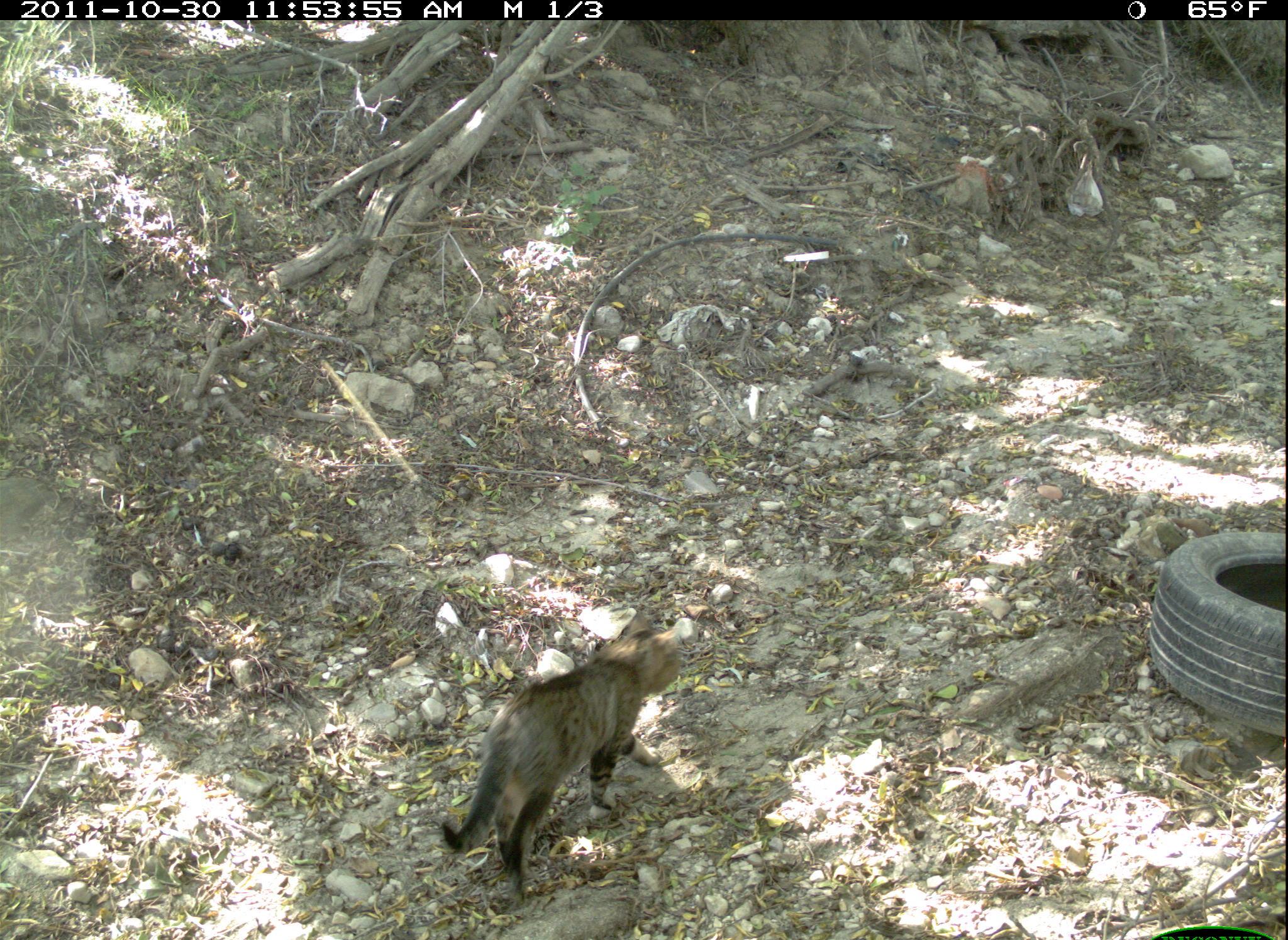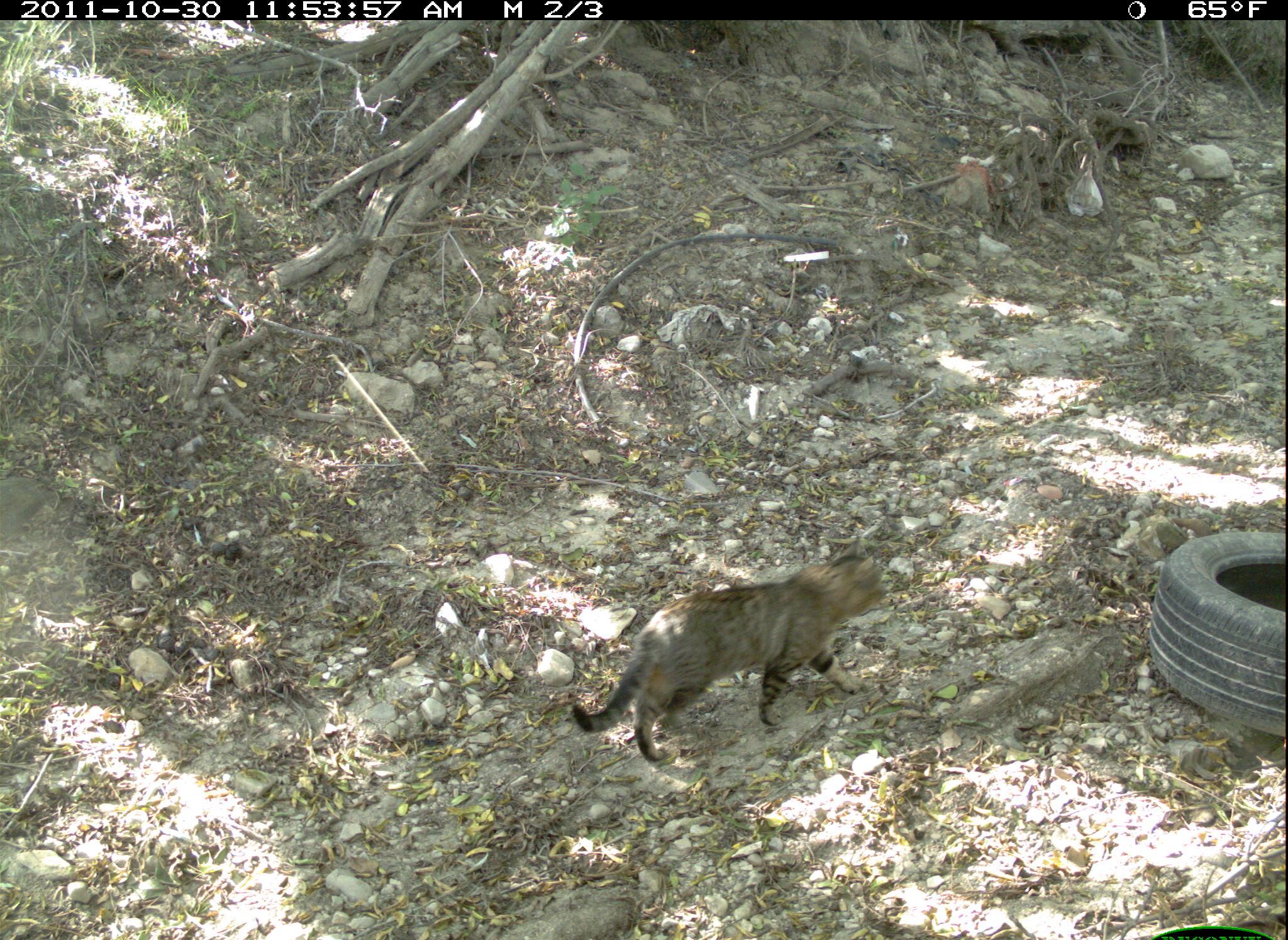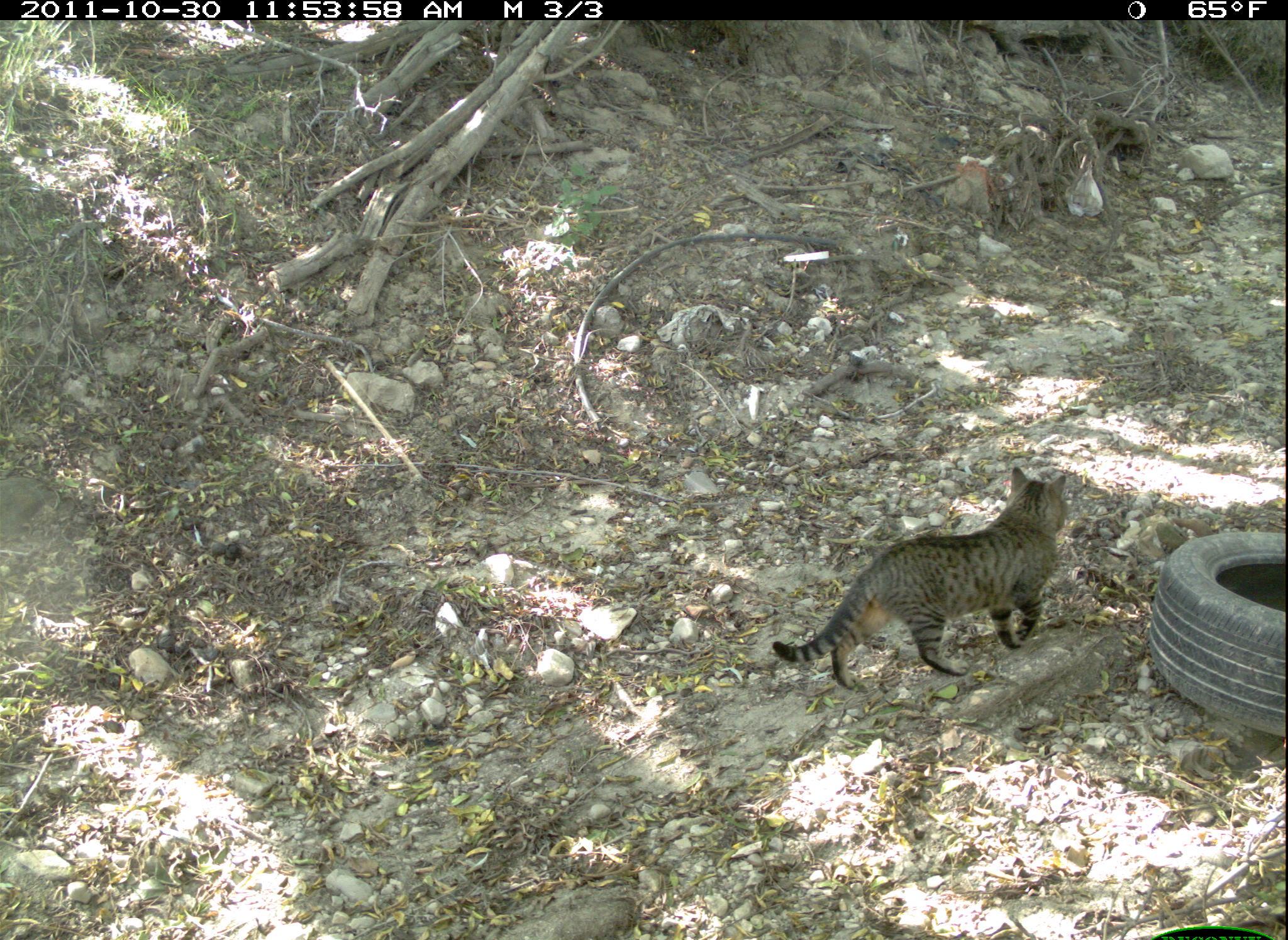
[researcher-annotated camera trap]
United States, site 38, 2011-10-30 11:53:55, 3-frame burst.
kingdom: Animalia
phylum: Chordata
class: Mammalia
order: Carnivora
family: Felidae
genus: Felis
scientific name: Felis catus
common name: cat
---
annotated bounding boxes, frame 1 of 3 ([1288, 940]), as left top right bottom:
cat: 431 606 702 910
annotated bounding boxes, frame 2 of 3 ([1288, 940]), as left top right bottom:
cat: 565 536 897 765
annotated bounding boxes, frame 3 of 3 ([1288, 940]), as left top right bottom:
cat: 765 462 1072 699